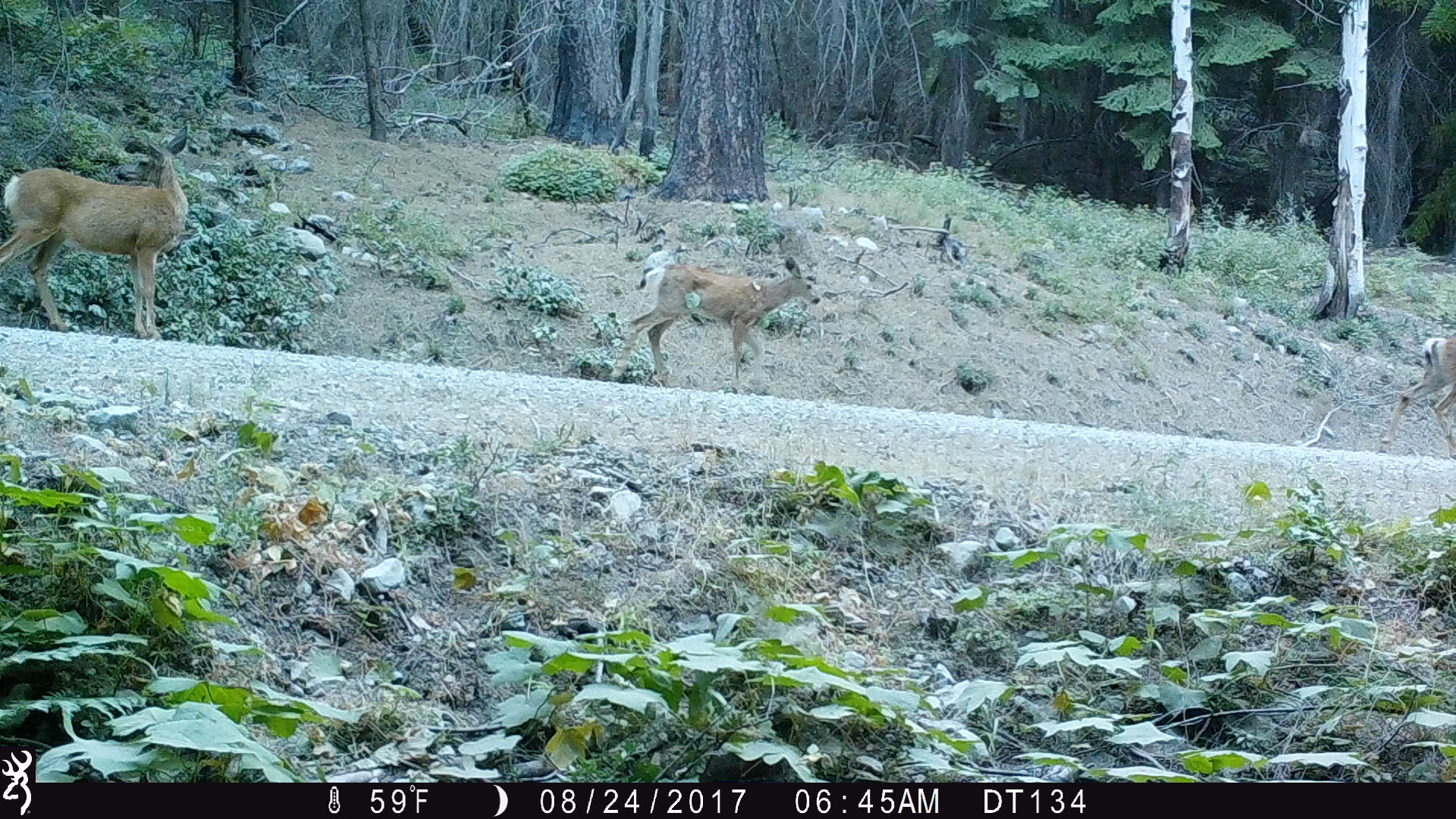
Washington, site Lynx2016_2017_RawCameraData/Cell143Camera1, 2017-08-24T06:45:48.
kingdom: Animalia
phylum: Chordata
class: Mammalia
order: Artiodactyla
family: Cervidae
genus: Odocoileus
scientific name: Odocoileus hemionus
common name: mule deer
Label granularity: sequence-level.